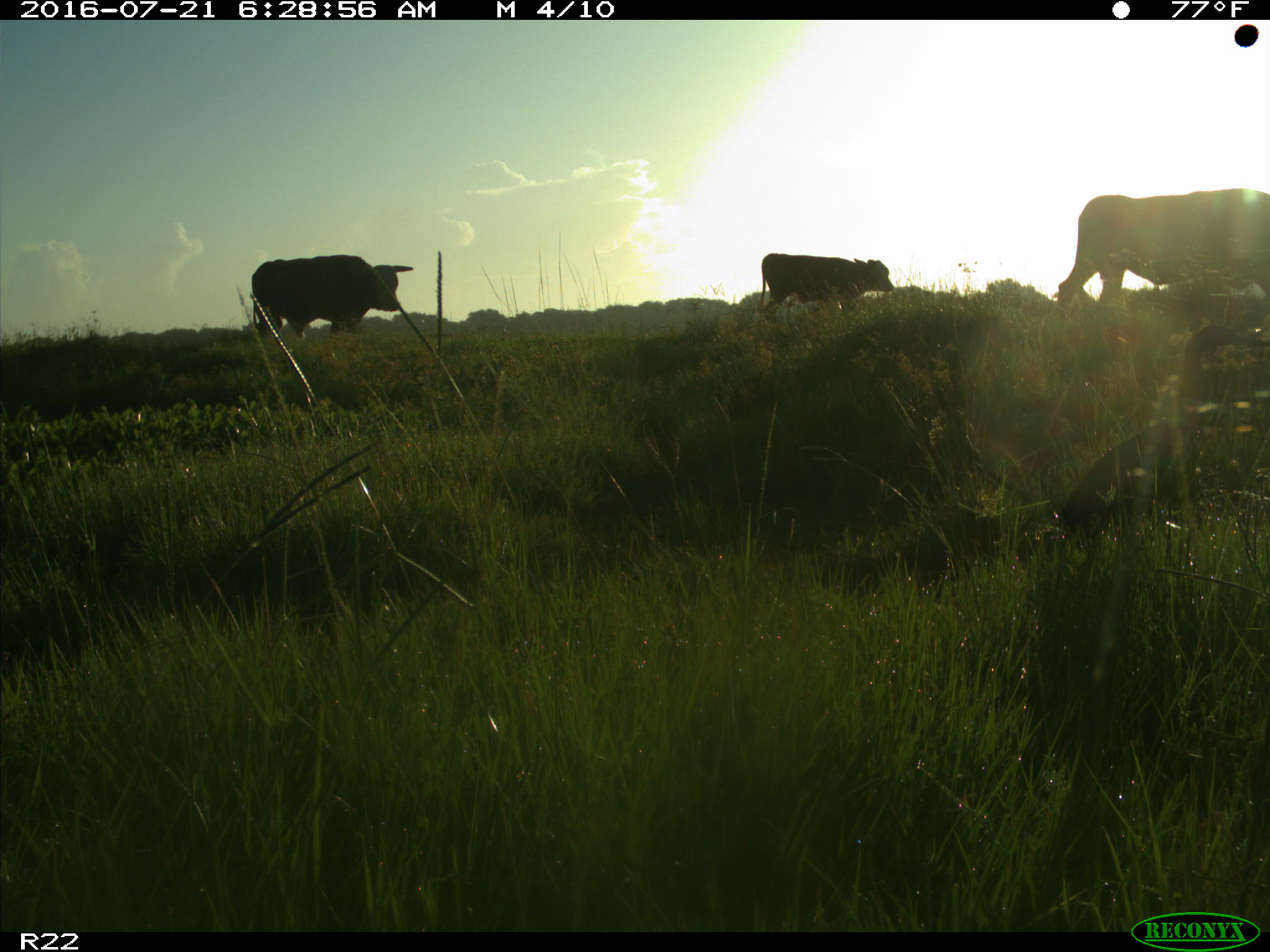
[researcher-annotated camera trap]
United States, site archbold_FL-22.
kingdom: Animalia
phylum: Chordata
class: Mammalia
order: Artiodactyla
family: Bovidae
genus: Bos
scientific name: Bos taurus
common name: domestic cow